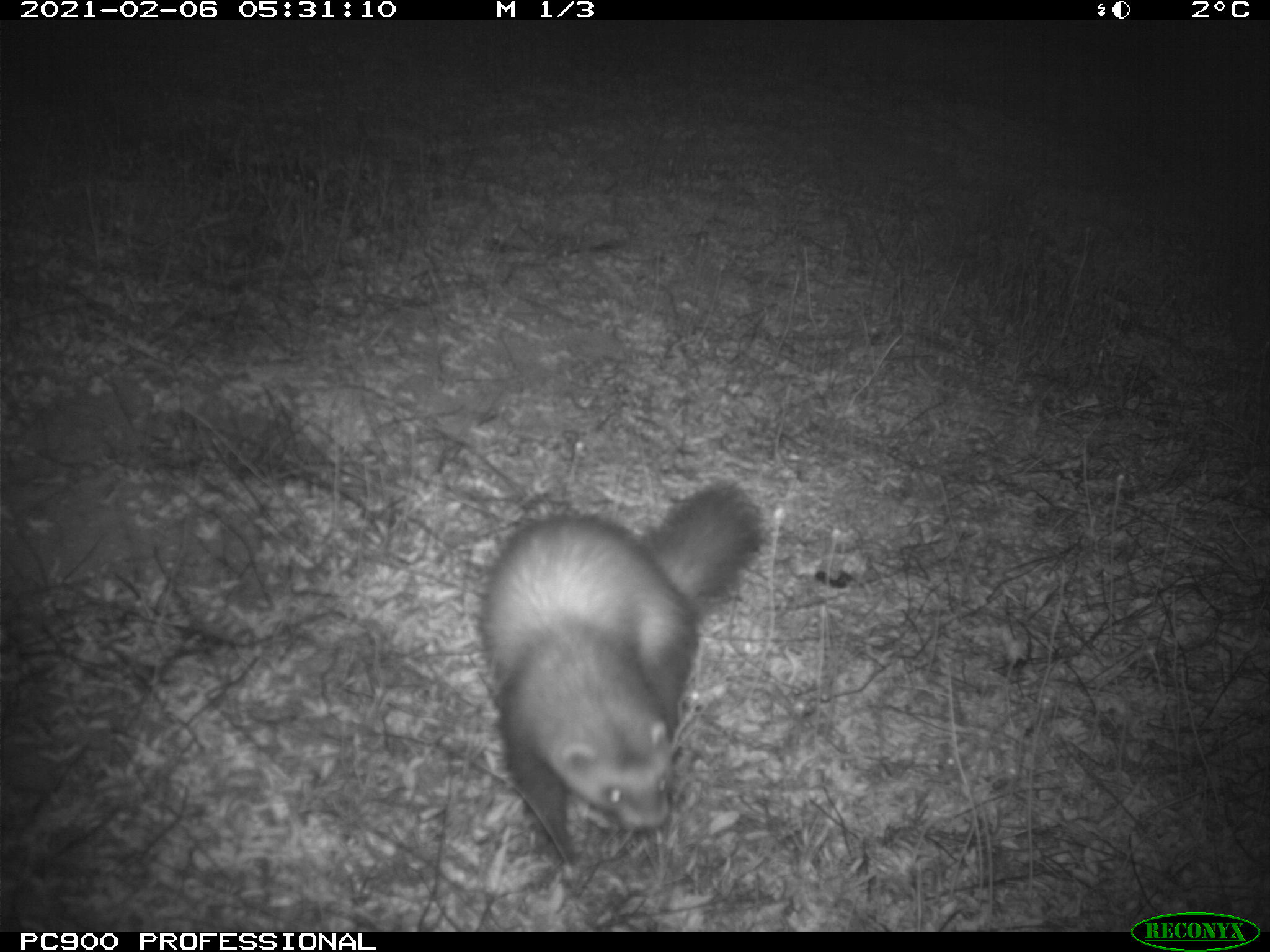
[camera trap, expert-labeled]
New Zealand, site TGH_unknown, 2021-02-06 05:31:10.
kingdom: Animalia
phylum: Chordata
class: Mammalia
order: Carnivora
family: Mustelidae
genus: Mustela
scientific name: Mustela furo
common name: ferret